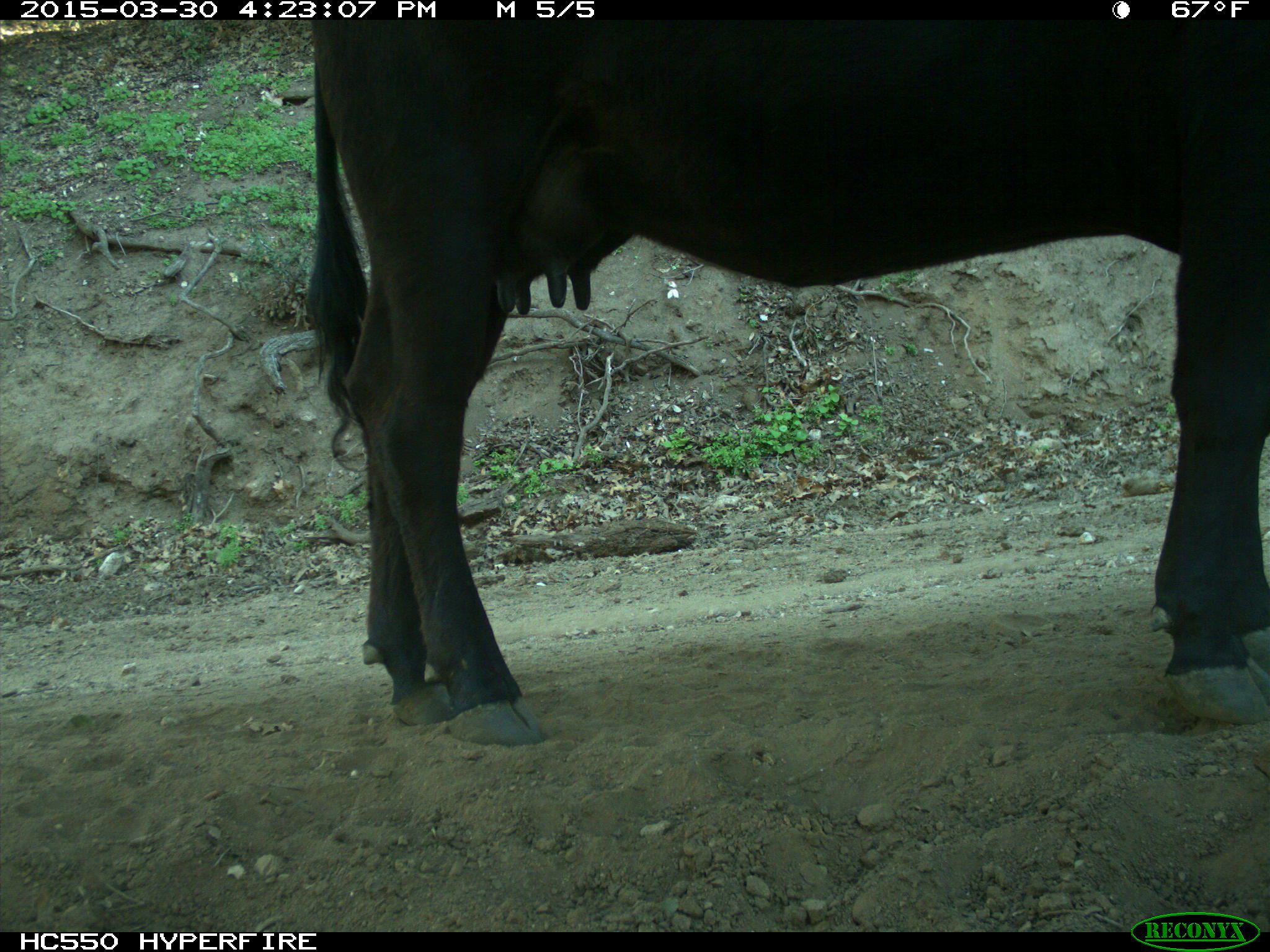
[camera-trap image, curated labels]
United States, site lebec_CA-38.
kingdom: Animalia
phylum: Chordata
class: Mammalia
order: Artiodactyla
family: Bovidae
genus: Bos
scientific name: Bos taurus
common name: domestic cow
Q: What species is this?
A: Bos taurus (domestic cow).